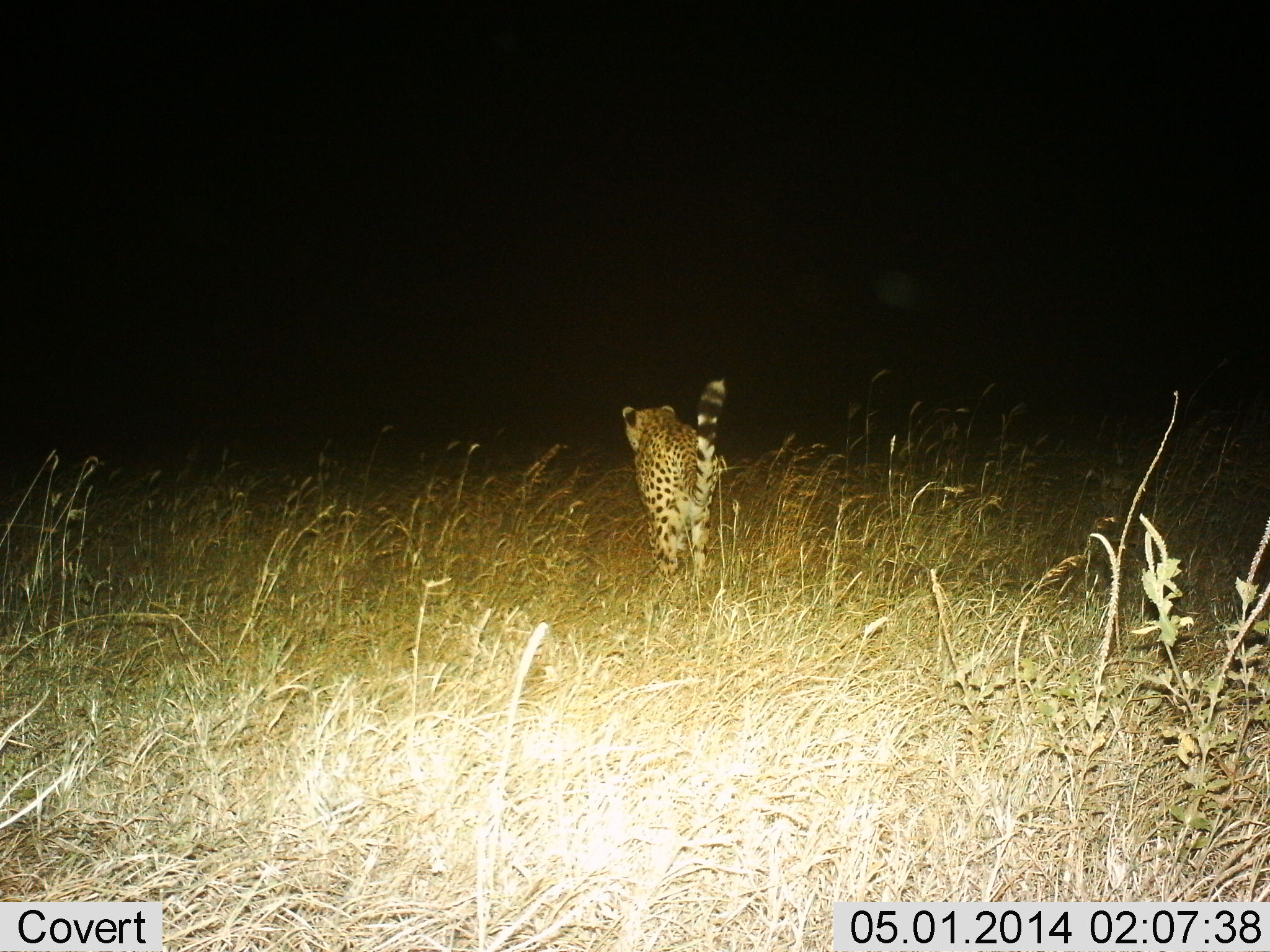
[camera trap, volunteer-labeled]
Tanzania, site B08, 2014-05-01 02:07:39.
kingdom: Animalia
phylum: Chordata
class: Mammalia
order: Carnivora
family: Felidae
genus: Acinonyx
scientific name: Acinonyx jubatus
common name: cheetah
Cheetah (Acinonyx jubatus), count 1. Behavior (volunteer vote fractions): standing 20%, resting 0%, moving 90%, interacting 0%. Young present (vote fraction): 0%. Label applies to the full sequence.